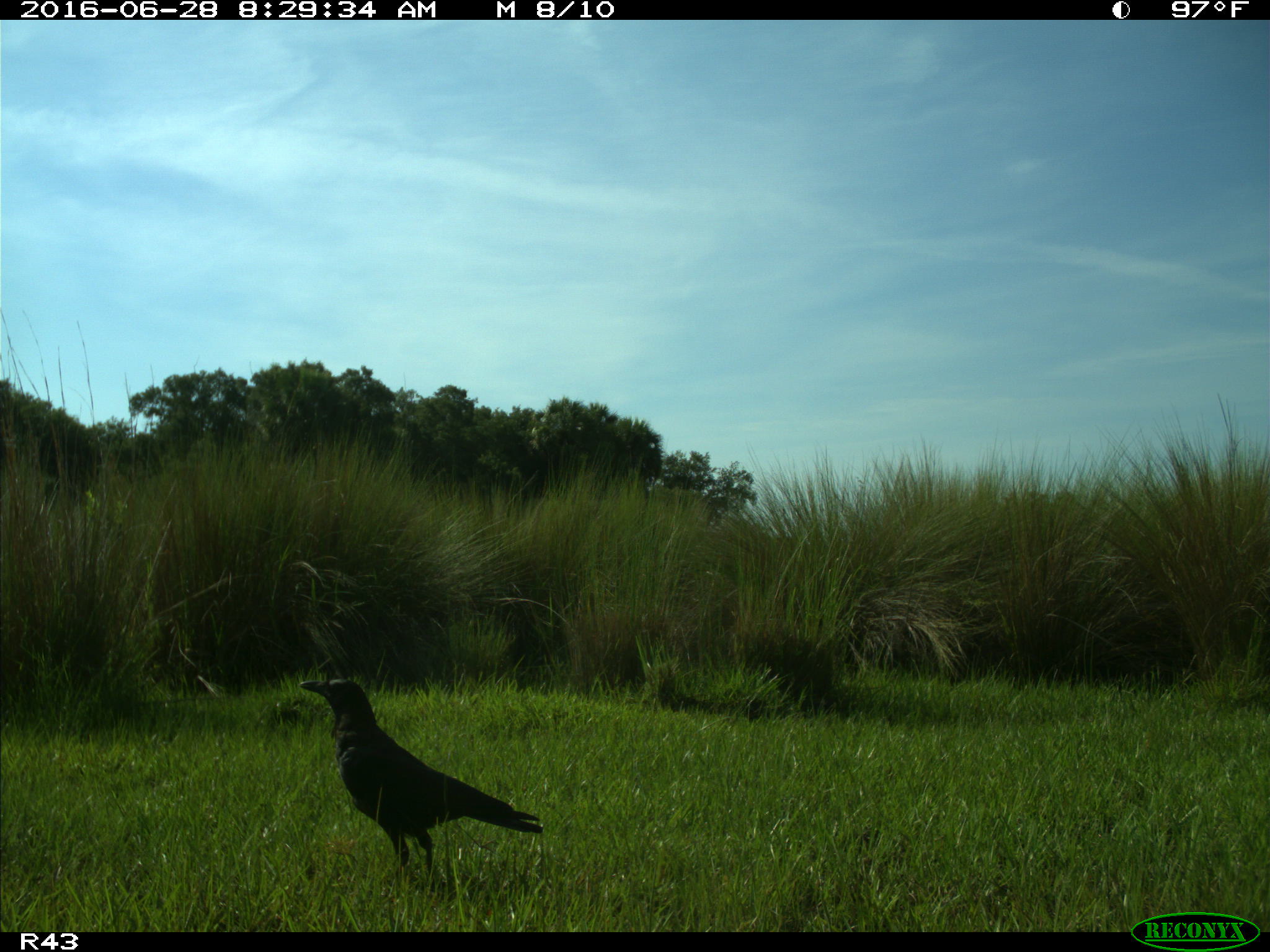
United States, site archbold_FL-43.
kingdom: Animalia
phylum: Chordata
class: Aves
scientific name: Aves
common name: birds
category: unidentified bird